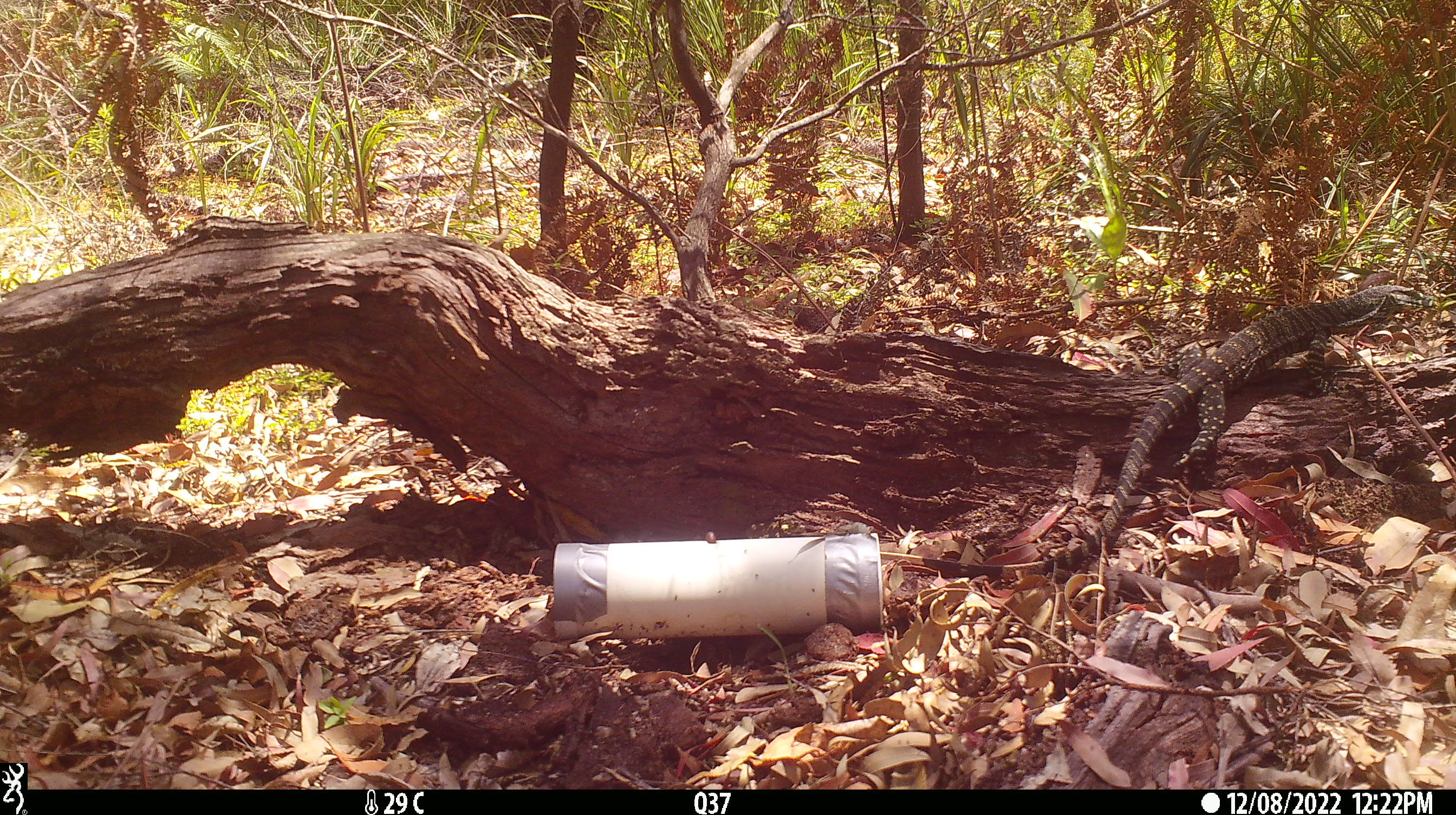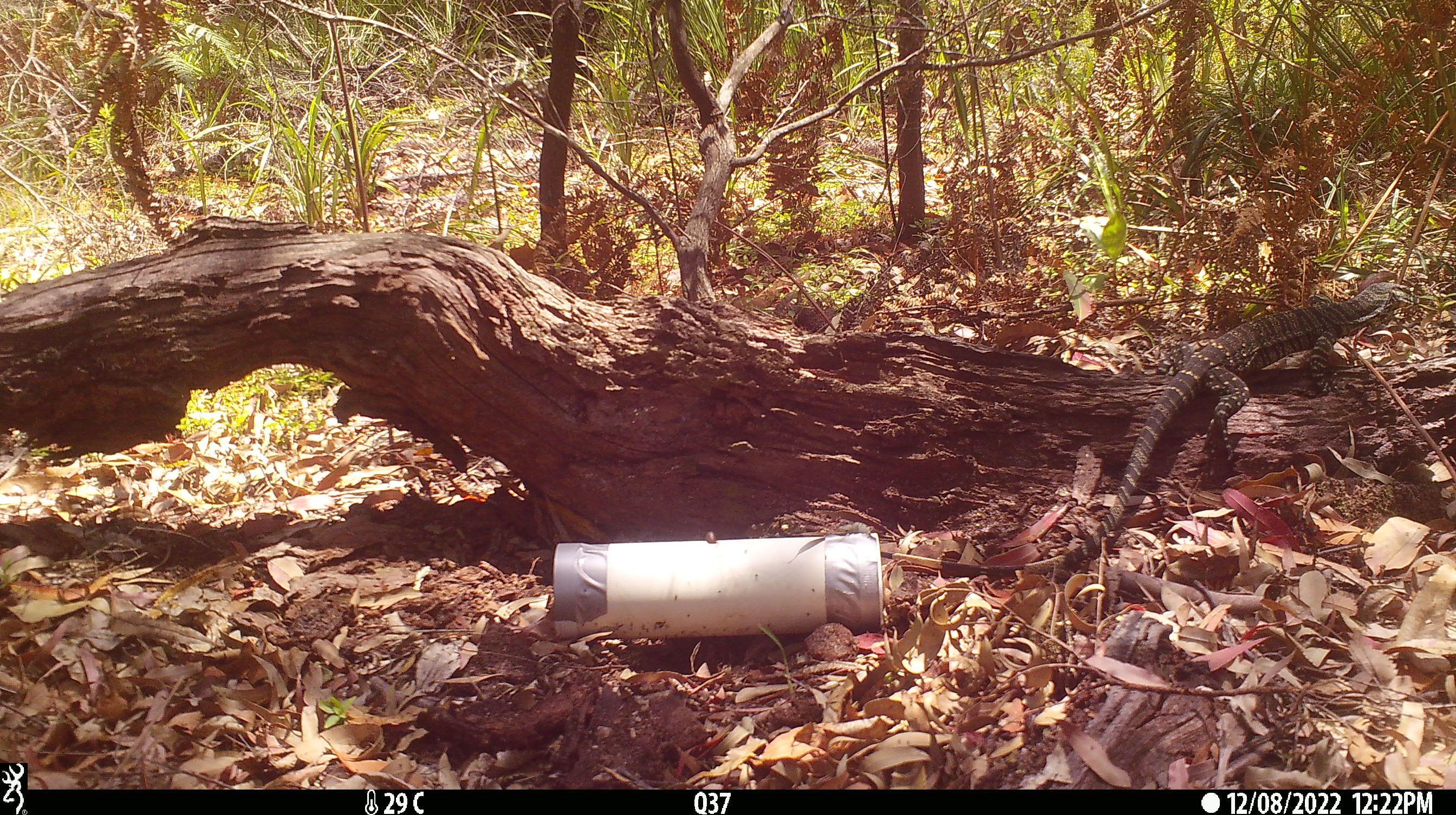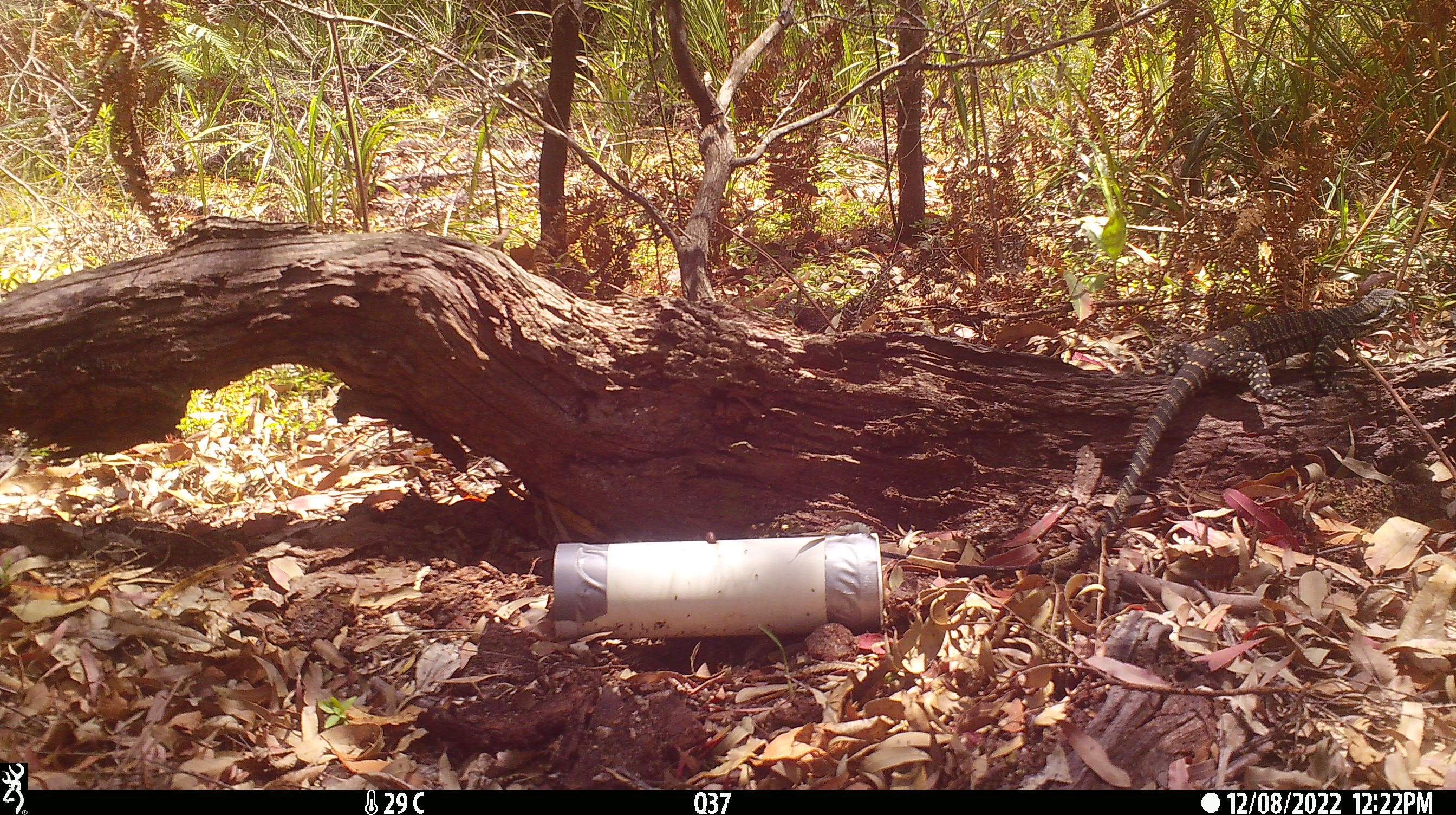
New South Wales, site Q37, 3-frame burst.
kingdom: Animalia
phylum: Chordata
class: Reptilia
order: Squamata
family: Varanidae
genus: Varanus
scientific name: Varanus varius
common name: lace monitor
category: goanna